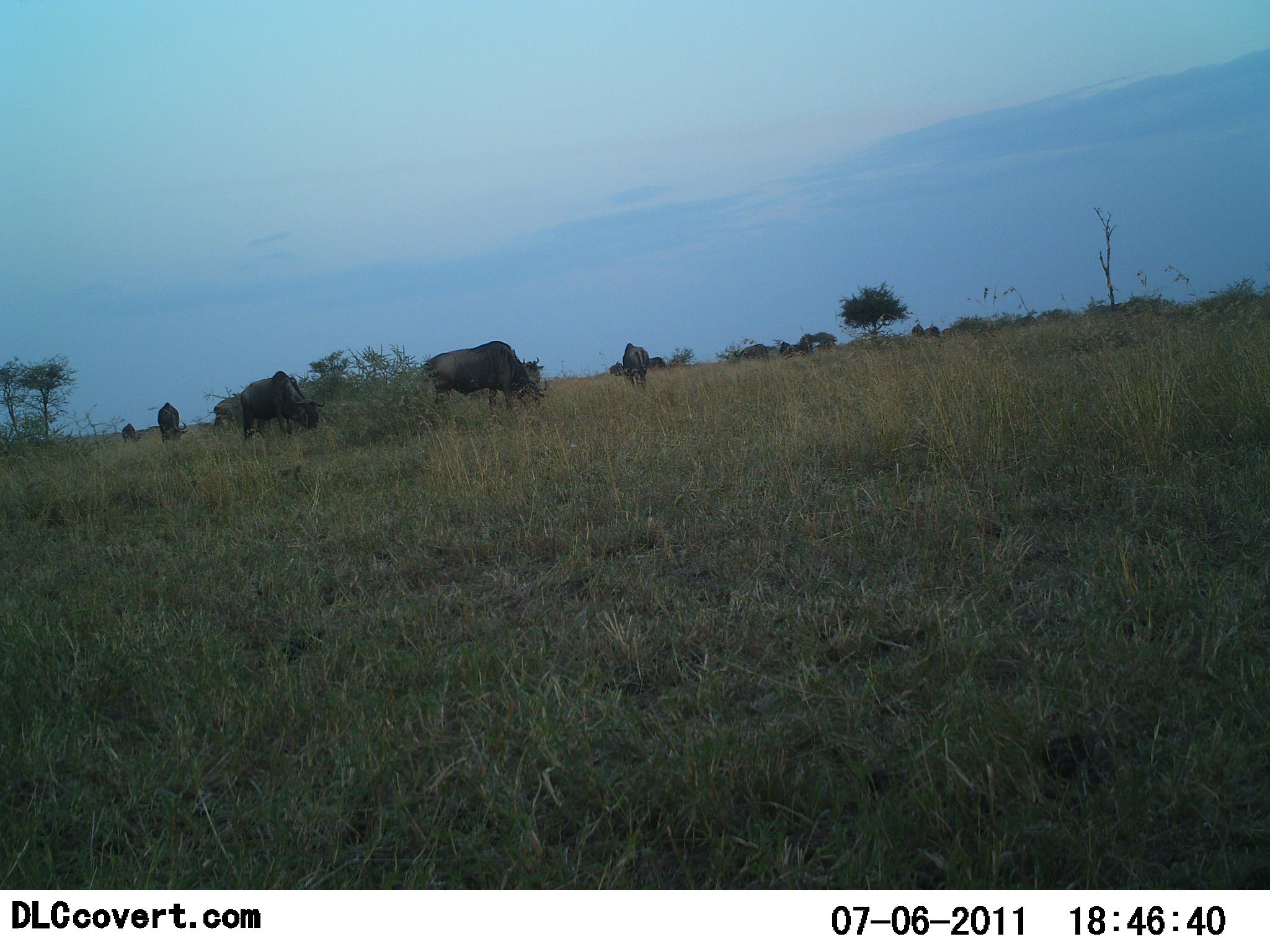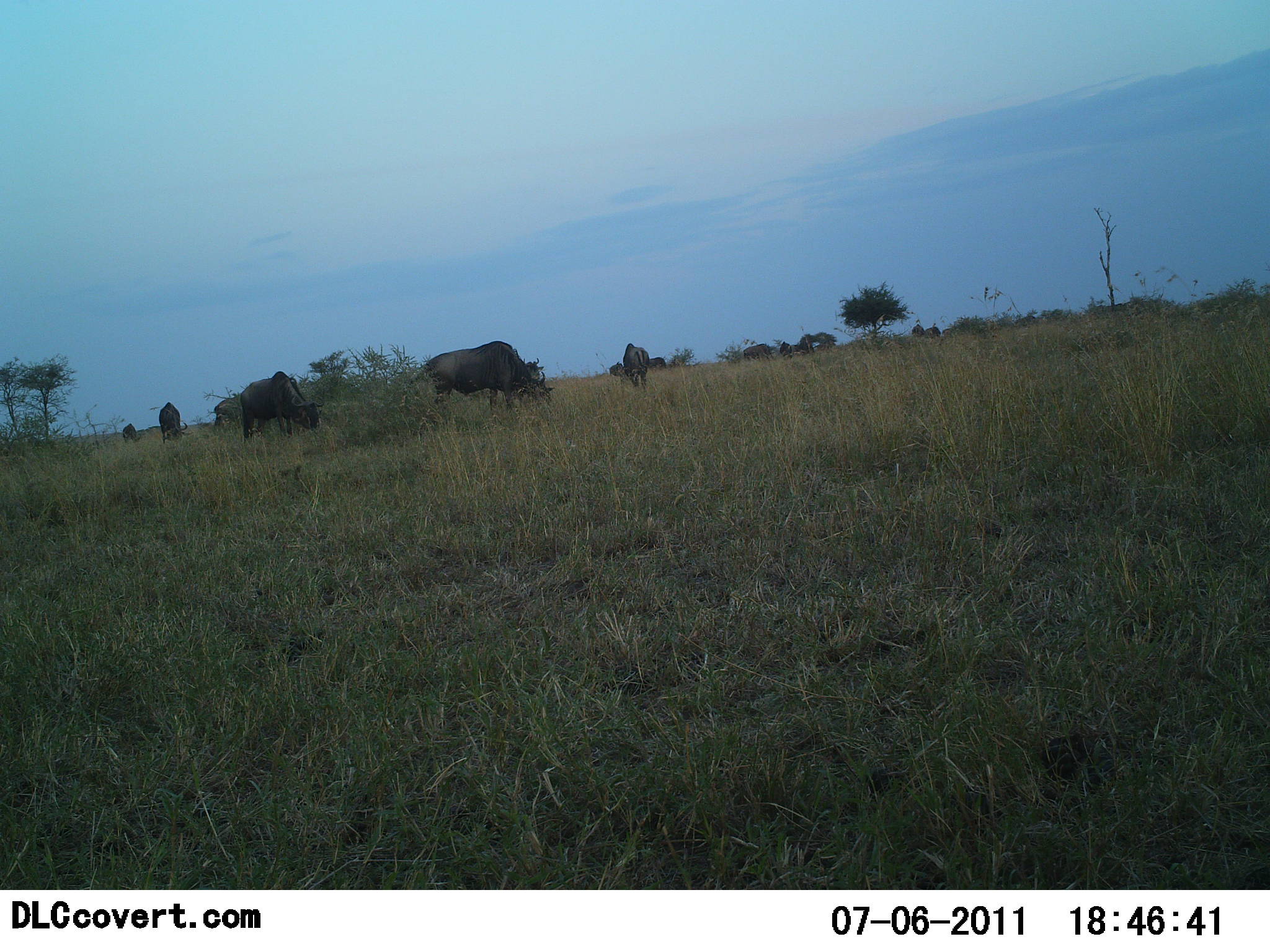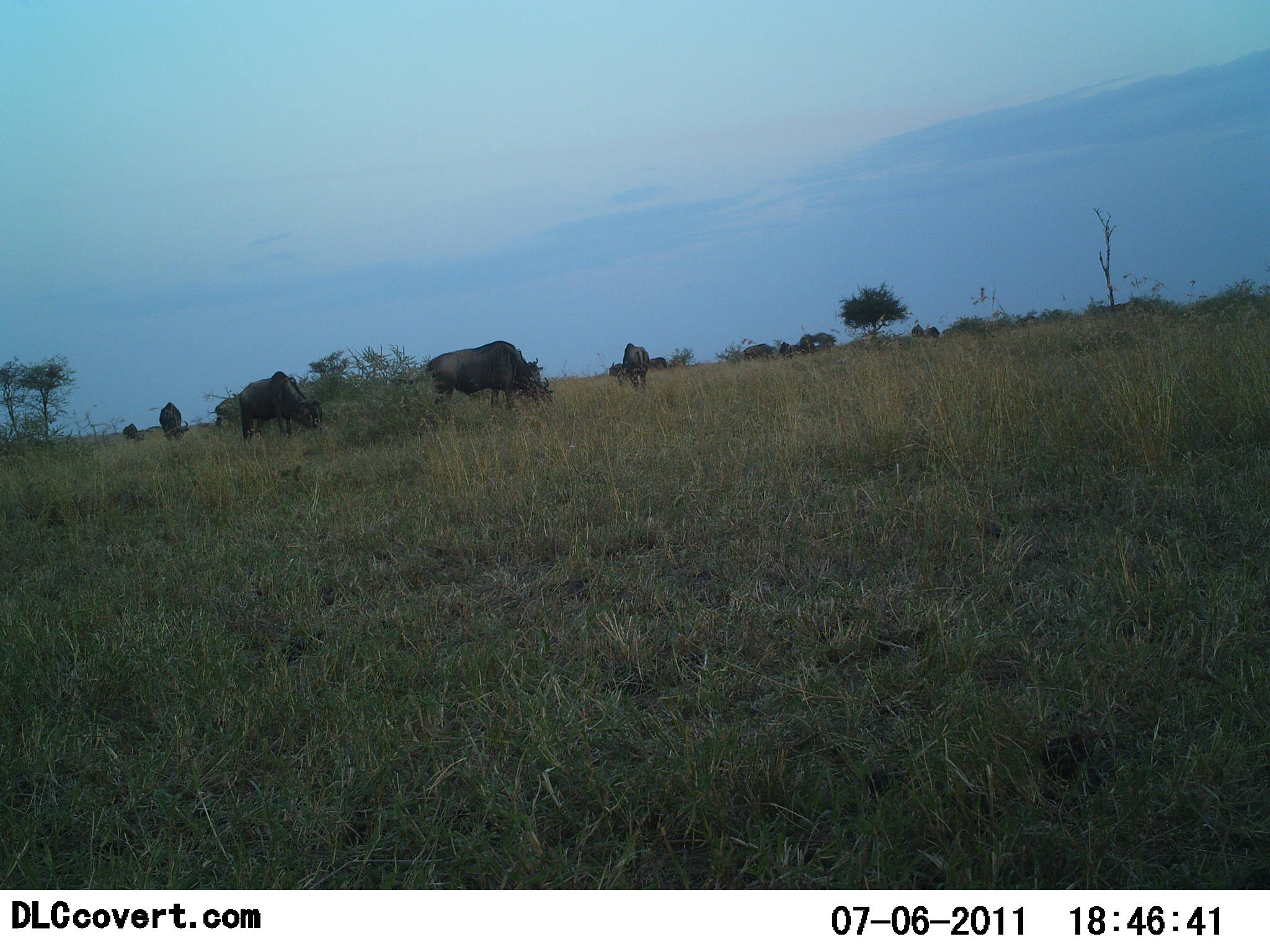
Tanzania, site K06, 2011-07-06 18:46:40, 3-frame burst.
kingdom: Animalia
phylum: Chordata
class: Mammalia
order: Artiodactyla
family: Bovidae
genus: Connochaetes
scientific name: Connochaetes taurinus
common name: blue wildebeest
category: wildebeest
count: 11-50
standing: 38%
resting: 0%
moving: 8%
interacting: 0%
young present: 0%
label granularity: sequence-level